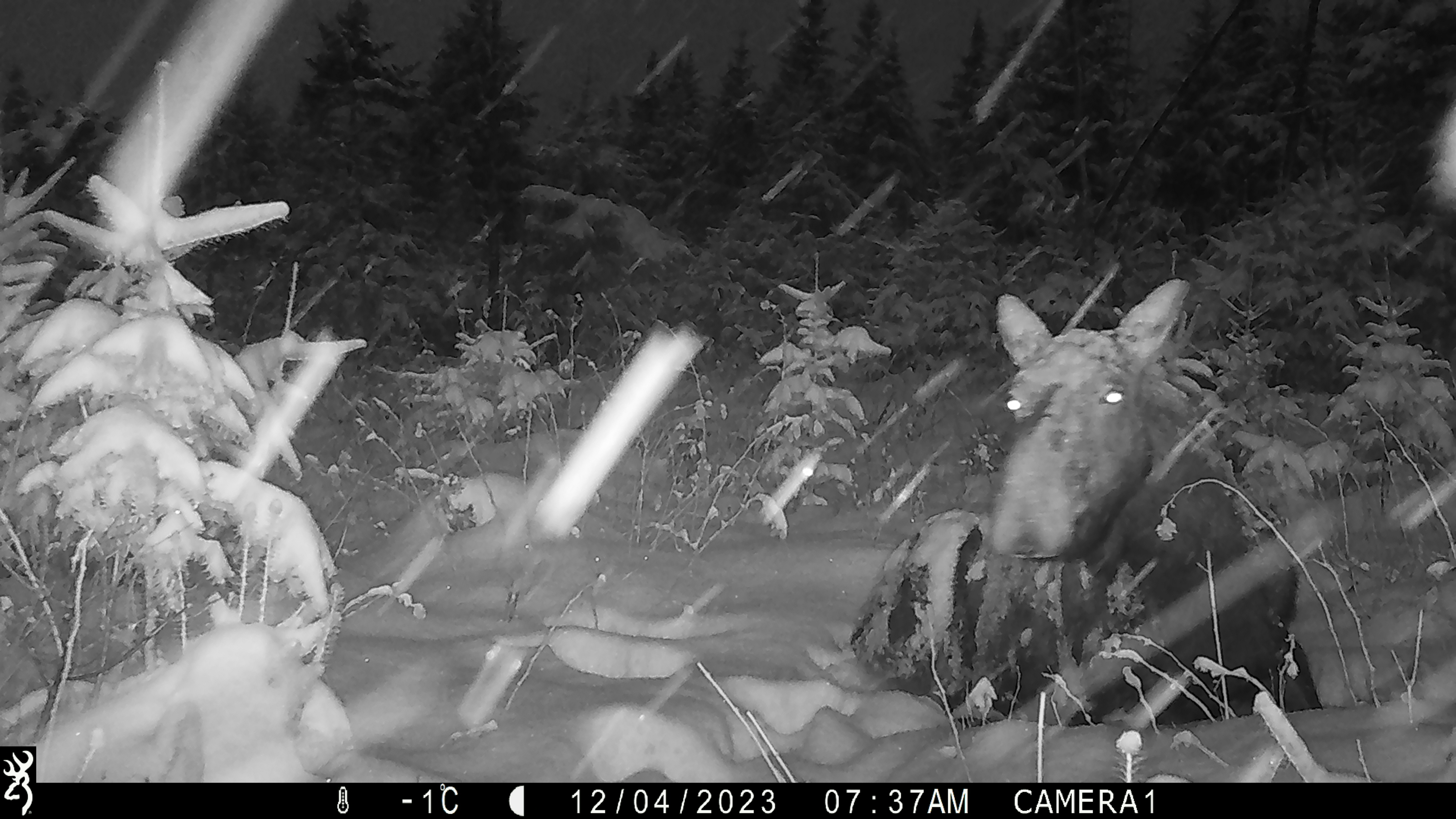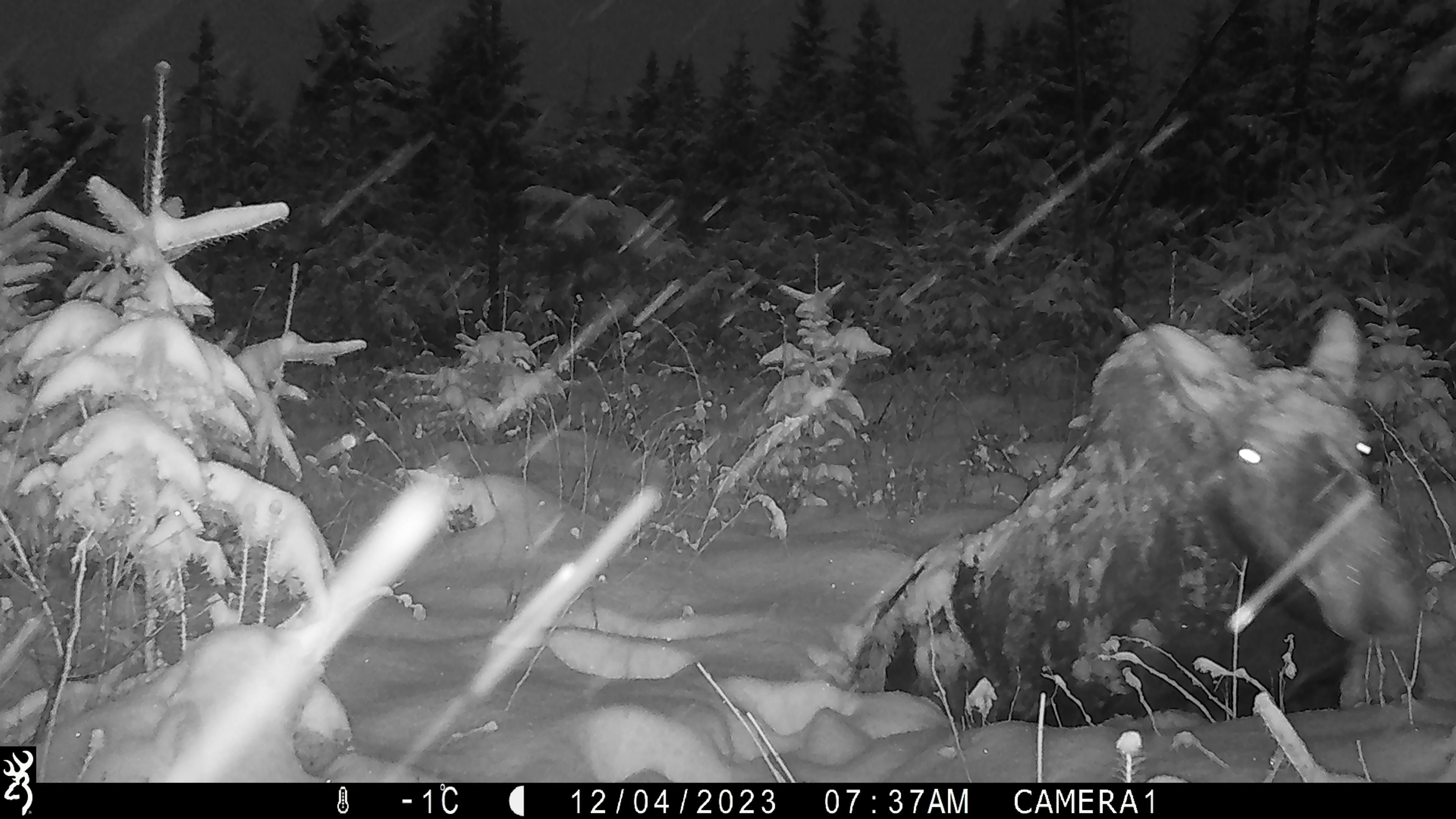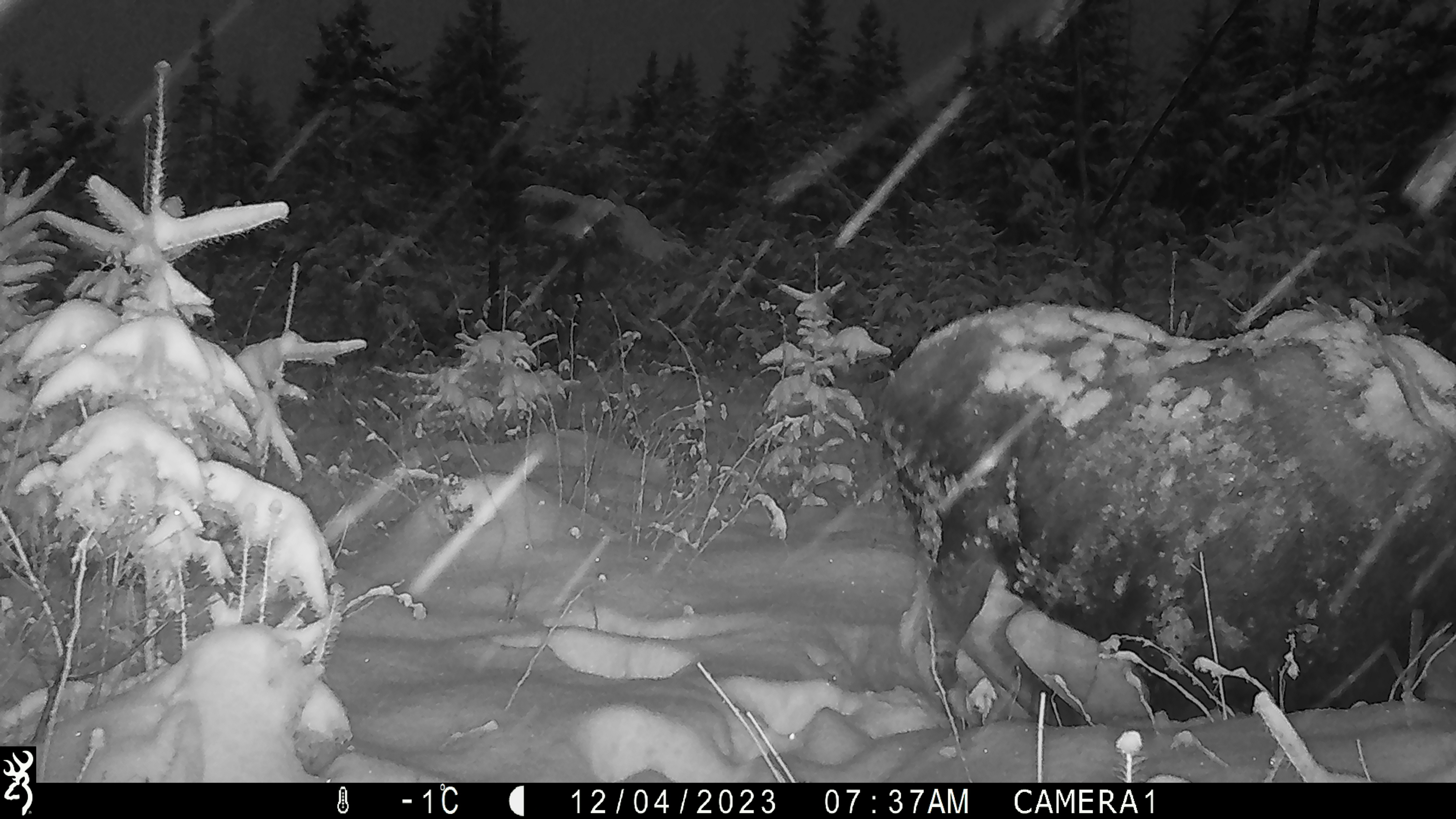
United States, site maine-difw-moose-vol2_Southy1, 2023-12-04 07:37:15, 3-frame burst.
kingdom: Animalia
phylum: Chordata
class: Mammalia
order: Artiodactyla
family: Cervidae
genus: Alces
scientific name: Alces alces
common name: moose